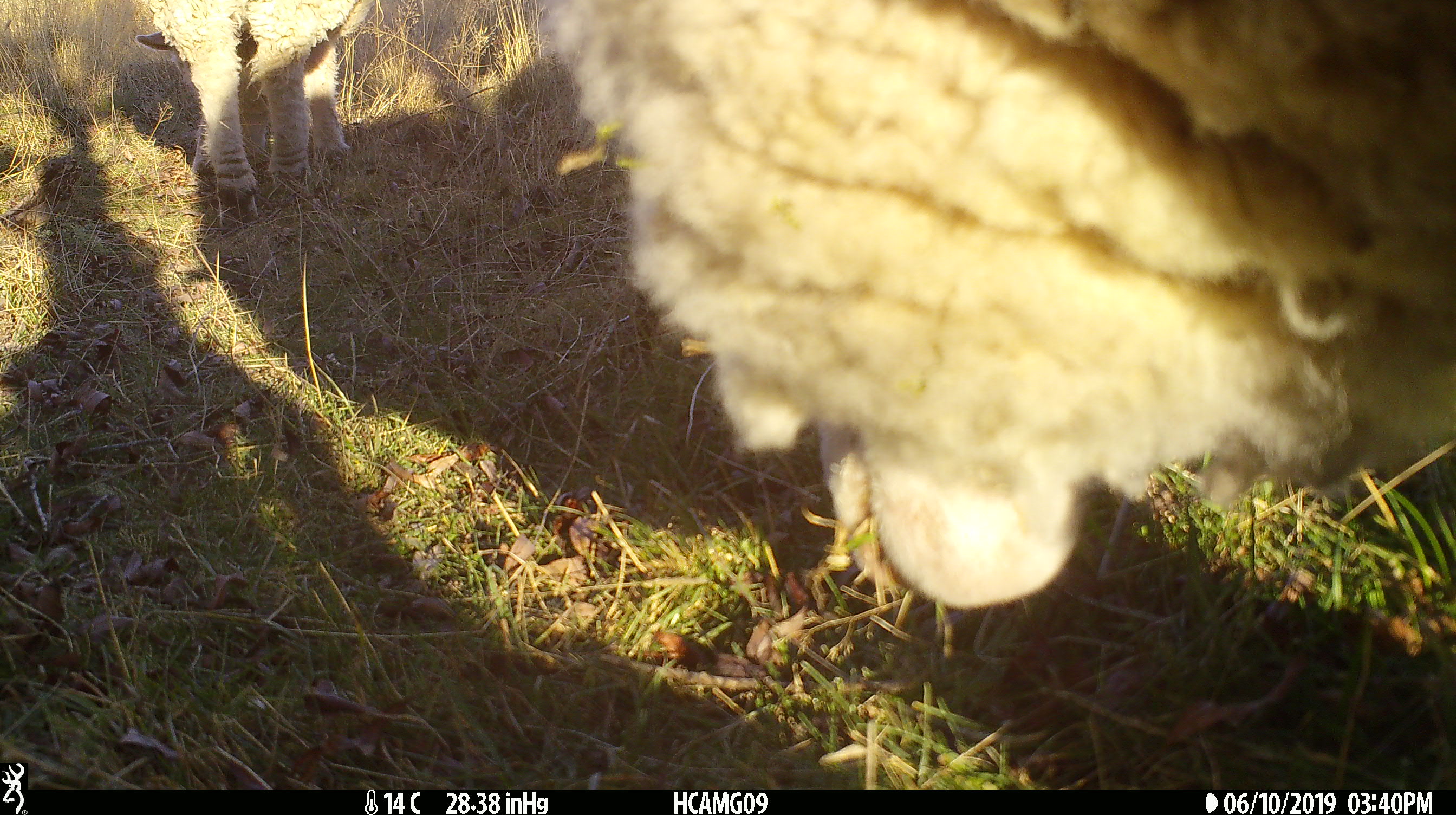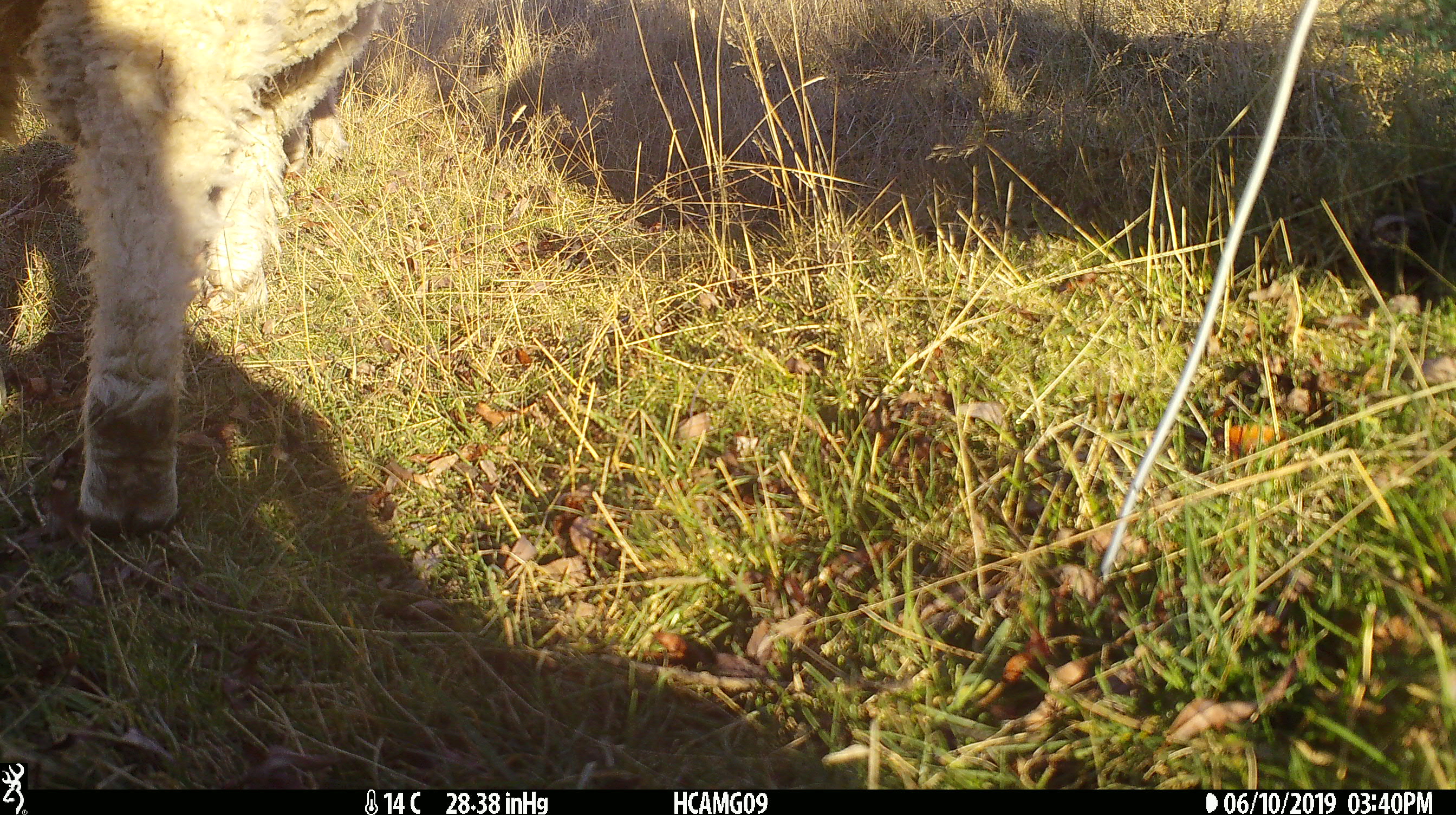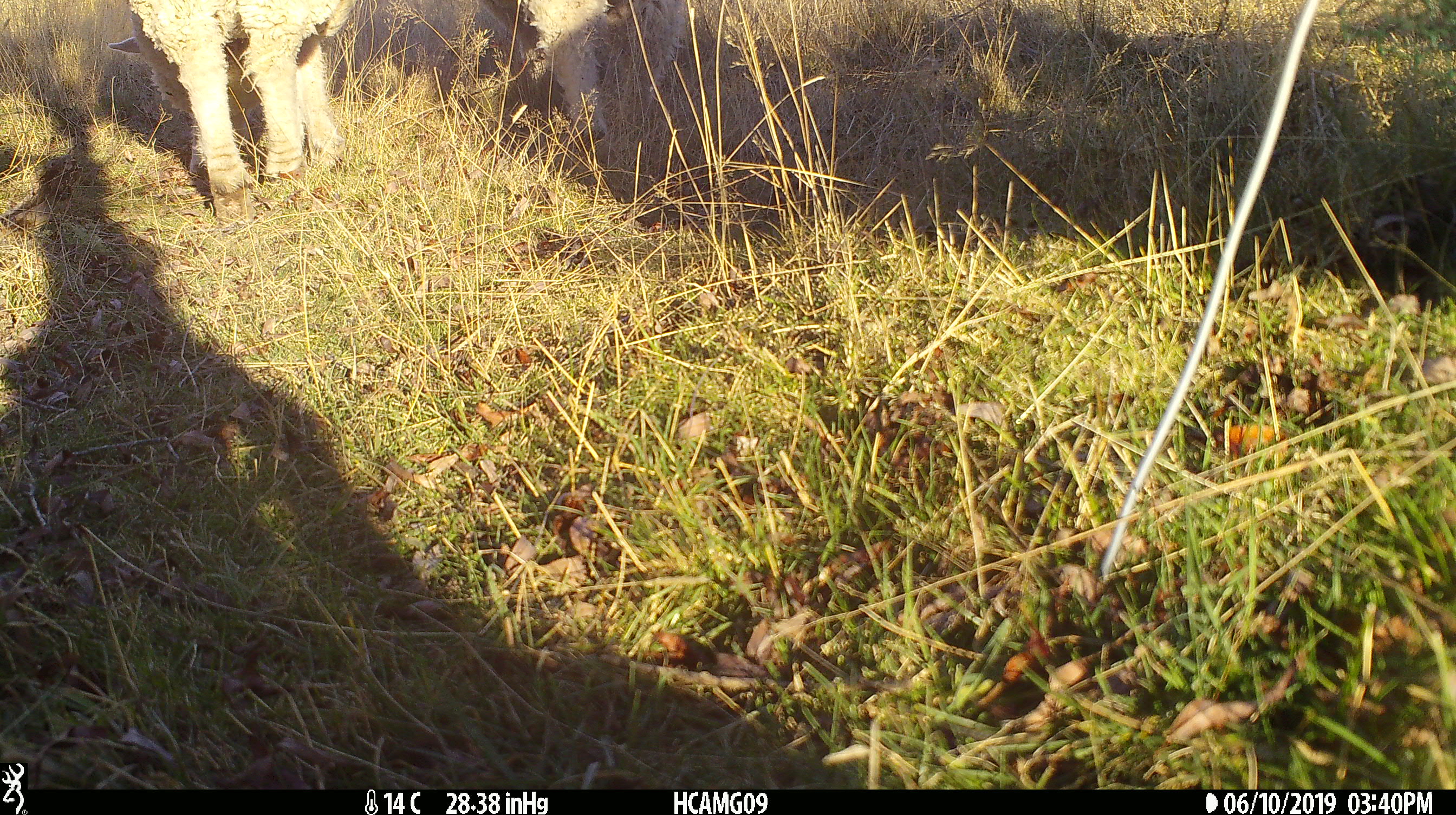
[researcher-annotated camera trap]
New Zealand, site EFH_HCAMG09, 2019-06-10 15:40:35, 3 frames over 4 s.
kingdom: Animalia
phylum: Chordata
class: Mammalia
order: Artiodactyla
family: Bovidae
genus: Ovis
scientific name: Ovis aries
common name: domestic sheep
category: sheep